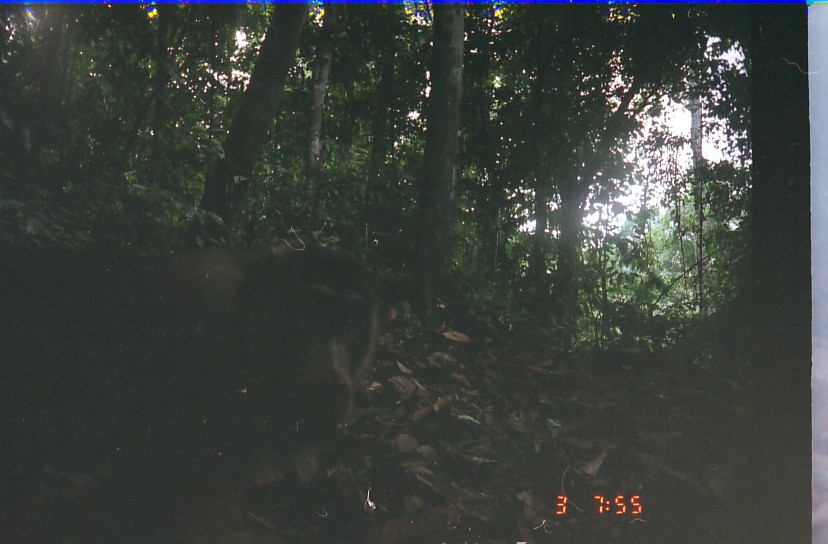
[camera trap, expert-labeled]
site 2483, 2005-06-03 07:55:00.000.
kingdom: Animalia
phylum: Chordata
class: Mammalia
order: Primates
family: Cercopithecidae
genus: Macaca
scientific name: Macaca nemestrina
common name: southern pig-tailed macaque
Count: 1.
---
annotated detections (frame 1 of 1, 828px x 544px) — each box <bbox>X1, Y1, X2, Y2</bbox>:
macaca nemestrina: <bbox>33, 238, 404, 543</bbox>